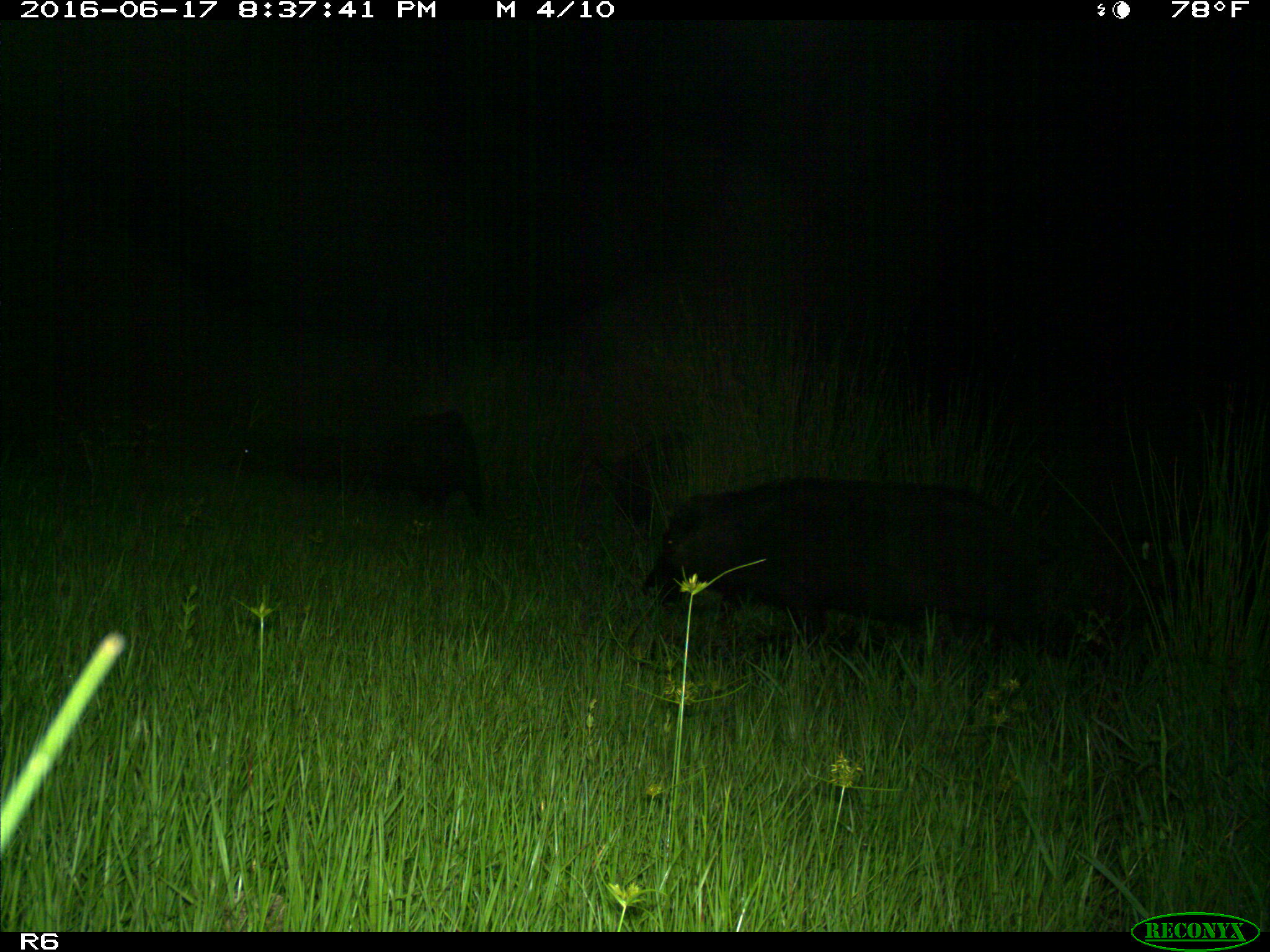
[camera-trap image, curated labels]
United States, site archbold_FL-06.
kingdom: Animalia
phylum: Chordata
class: Mammalia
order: Artiodactyla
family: Suidae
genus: Sus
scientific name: Sus scrofa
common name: wild boar